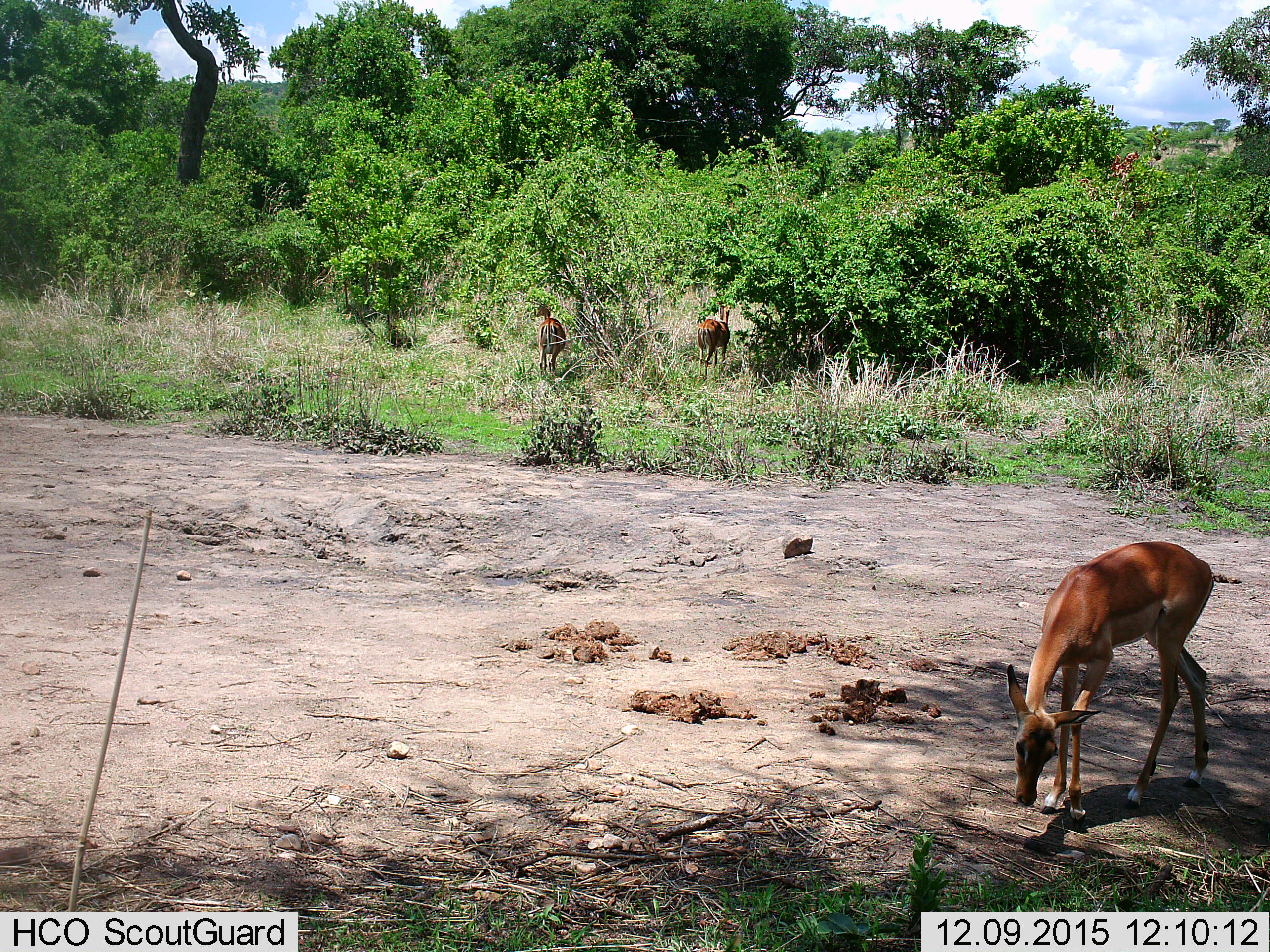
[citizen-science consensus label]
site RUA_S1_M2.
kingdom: Animalia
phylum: Chordata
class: Mammalia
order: Artiodactyla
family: Bovidae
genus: Aepyceros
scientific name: Aepyceros melampus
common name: impala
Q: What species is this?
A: Impala (Aepyceros melampus).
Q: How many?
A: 3.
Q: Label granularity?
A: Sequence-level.